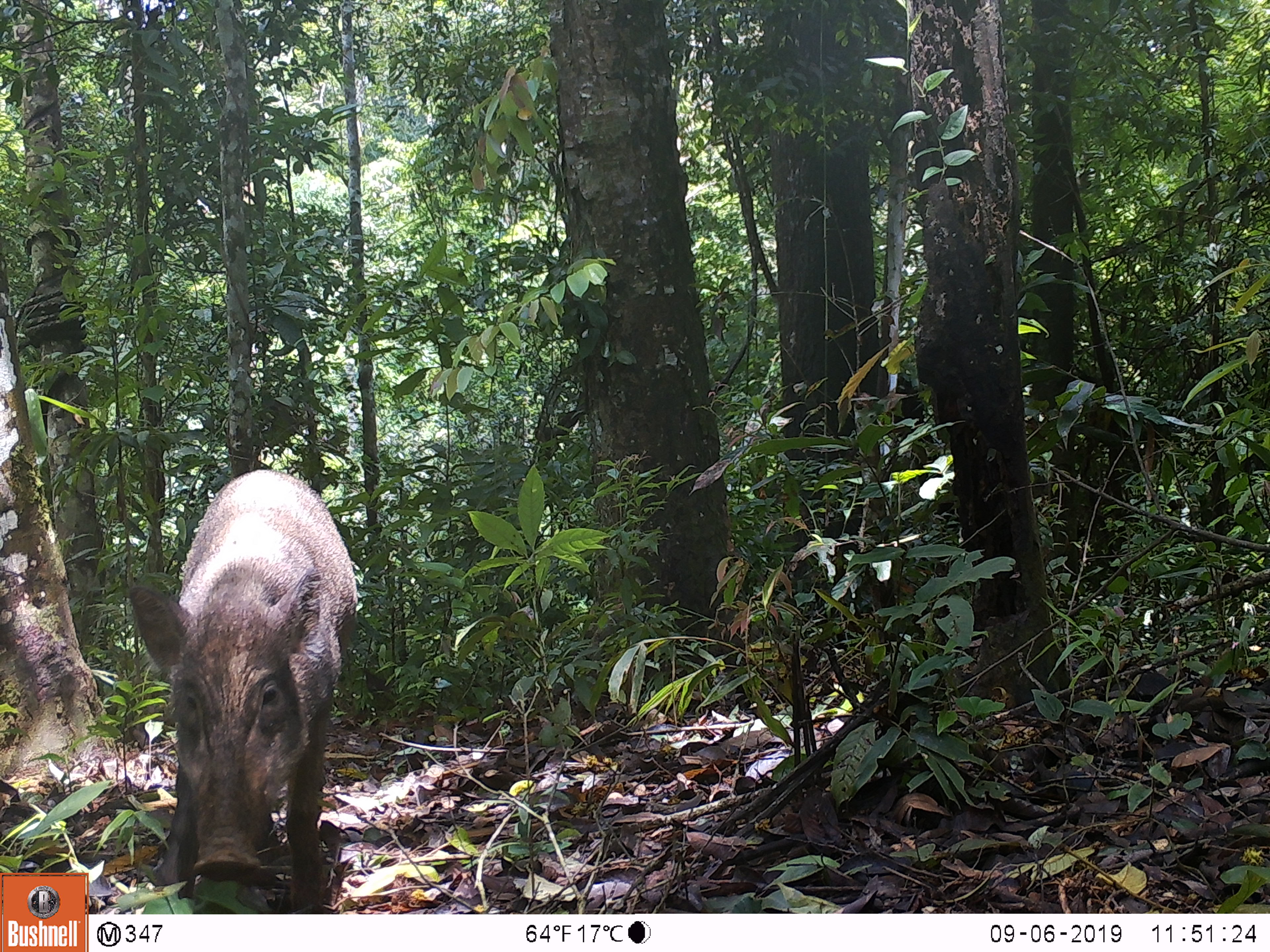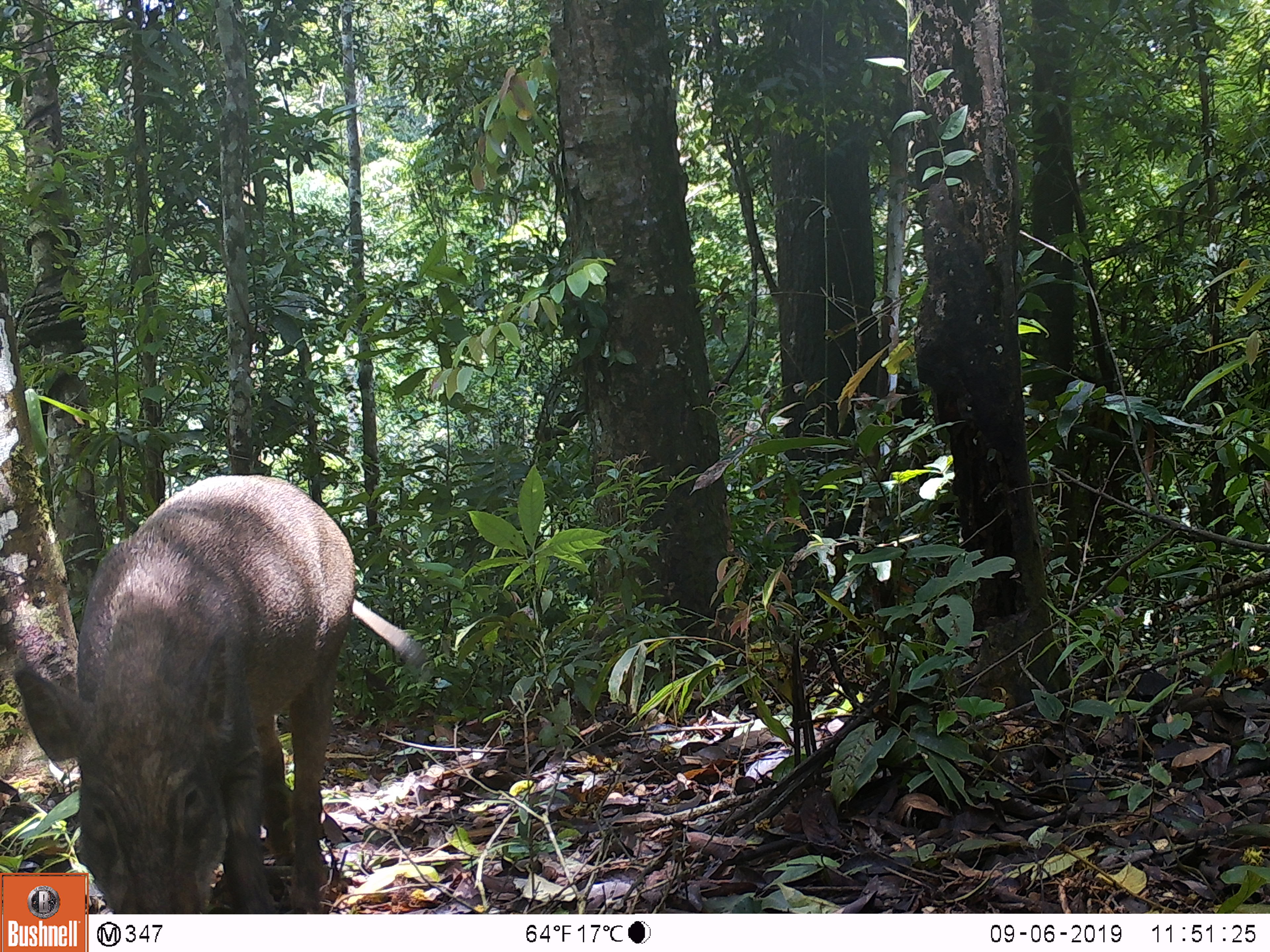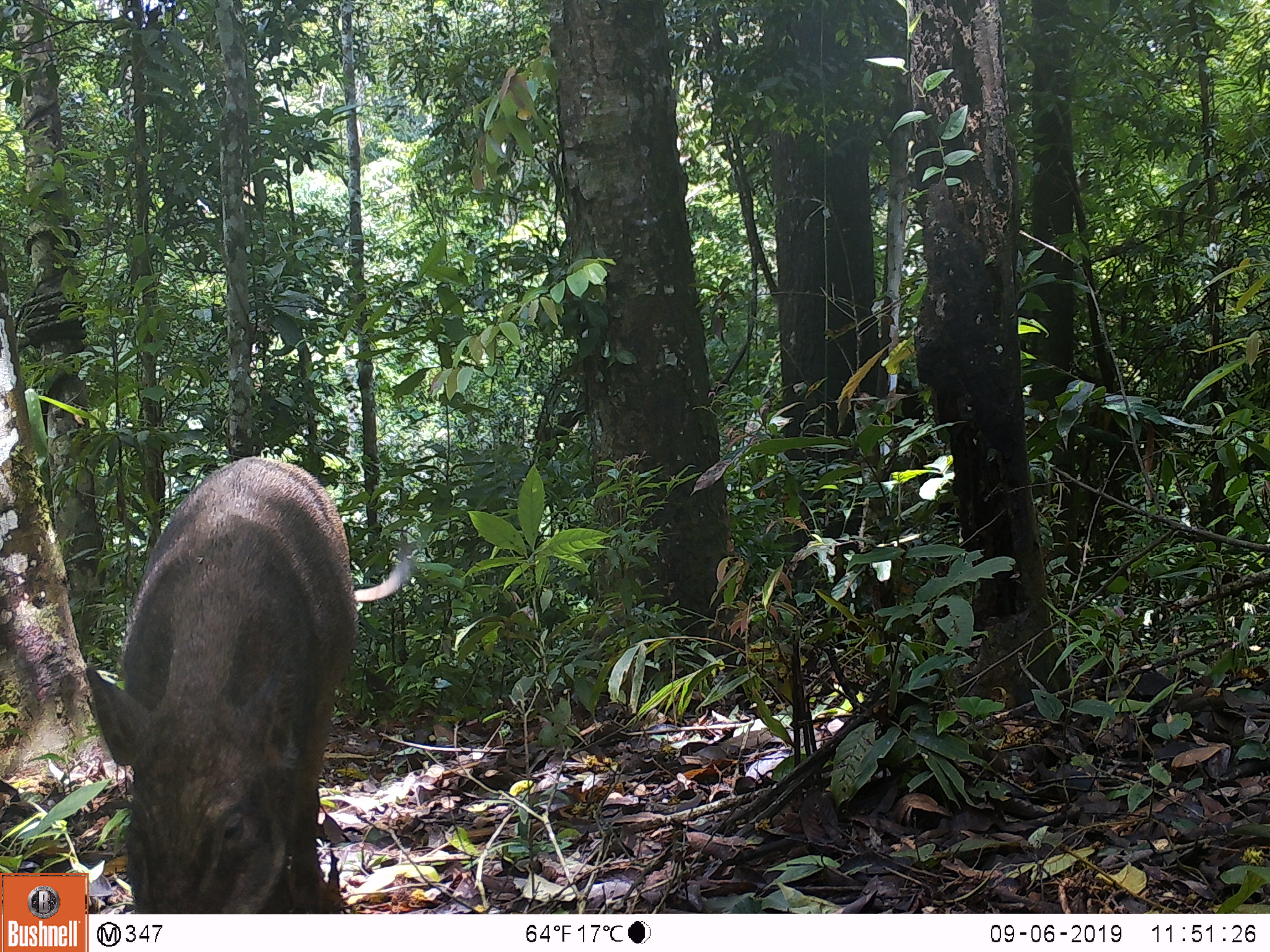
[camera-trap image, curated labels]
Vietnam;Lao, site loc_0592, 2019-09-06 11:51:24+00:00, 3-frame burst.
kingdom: Animalia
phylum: Chordata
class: Mammalia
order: Artiodactyla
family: Suidae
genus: Sus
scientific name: Sus scrofa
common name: eurasian wild pig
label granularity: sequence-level